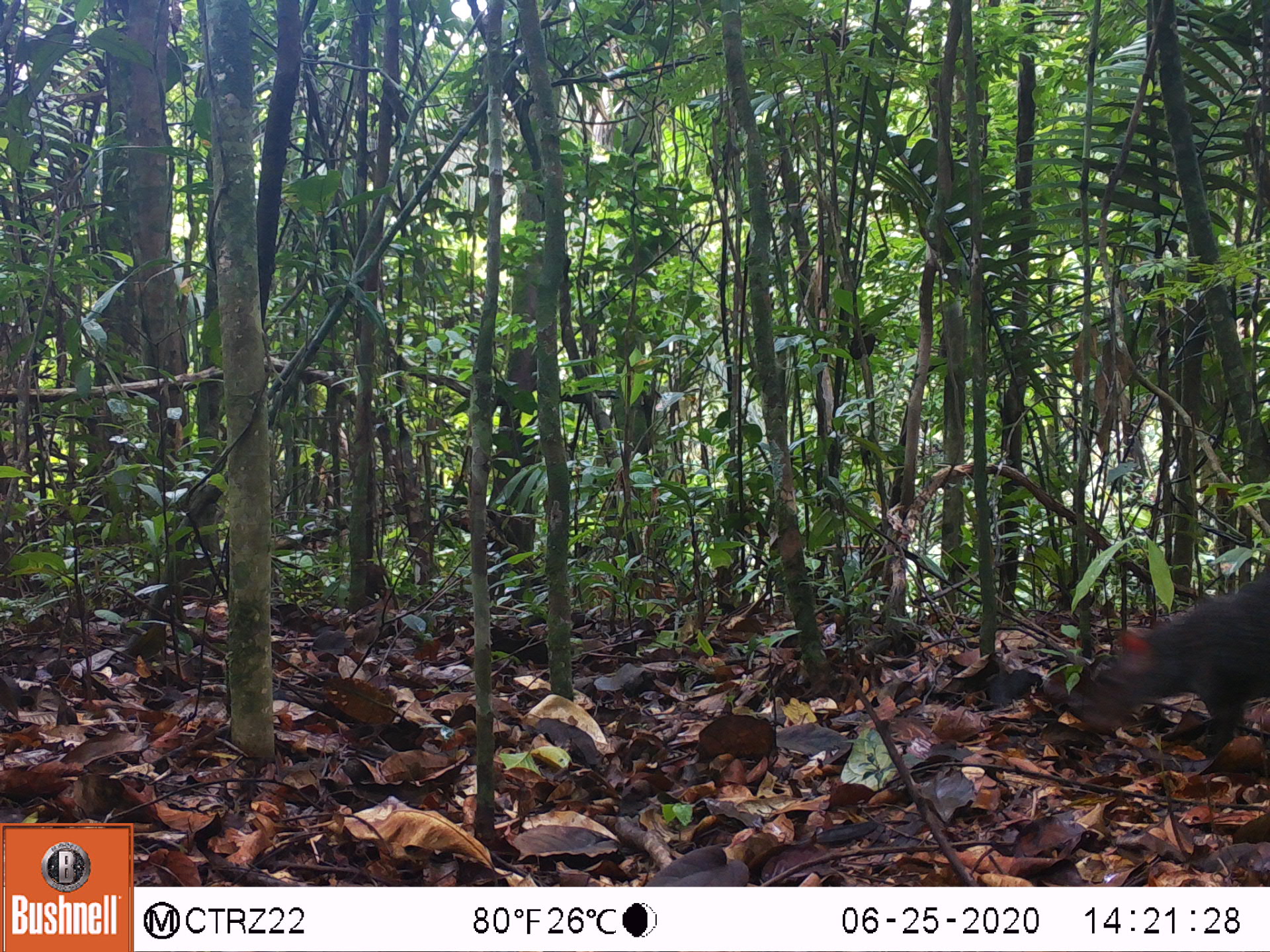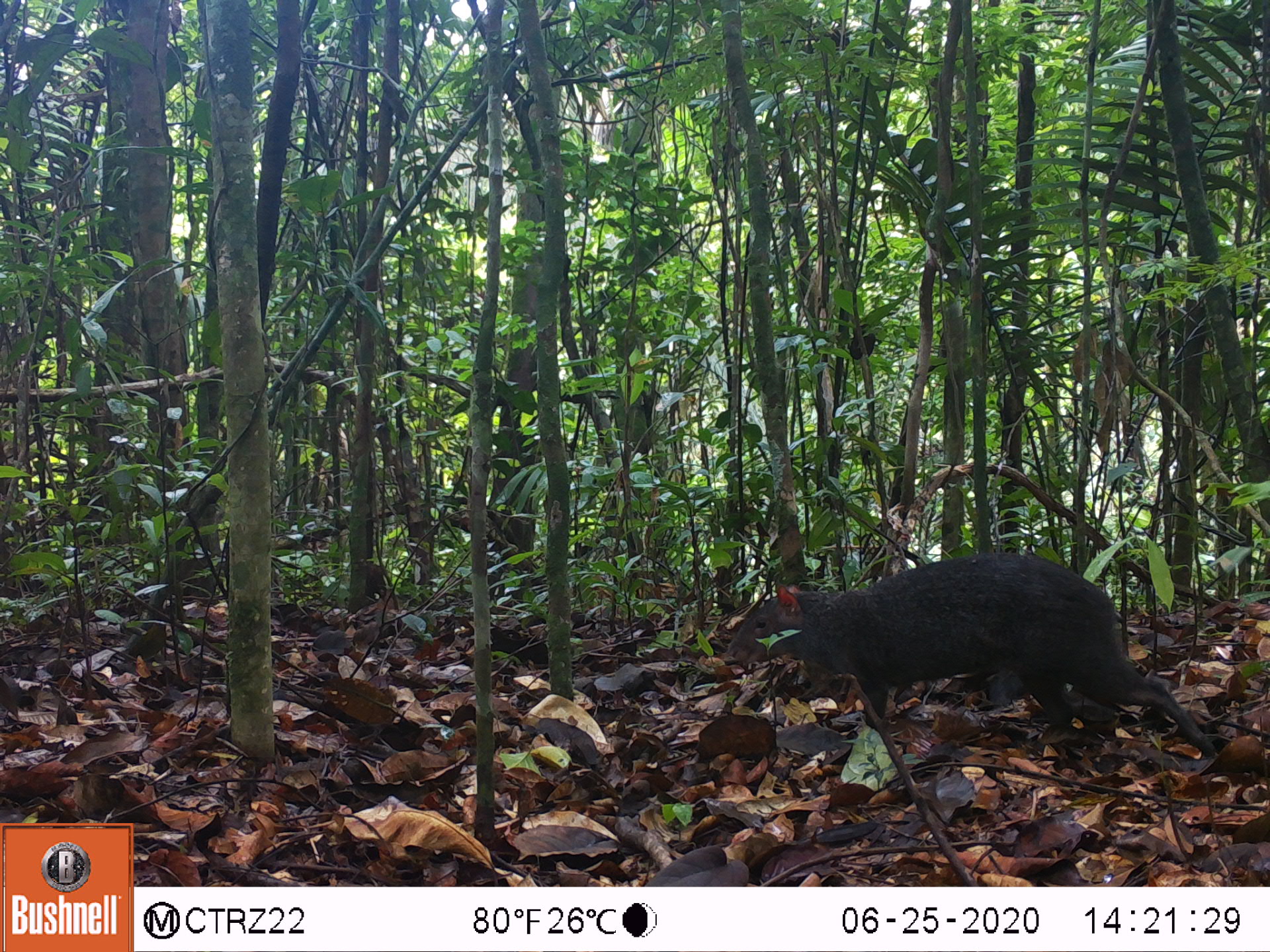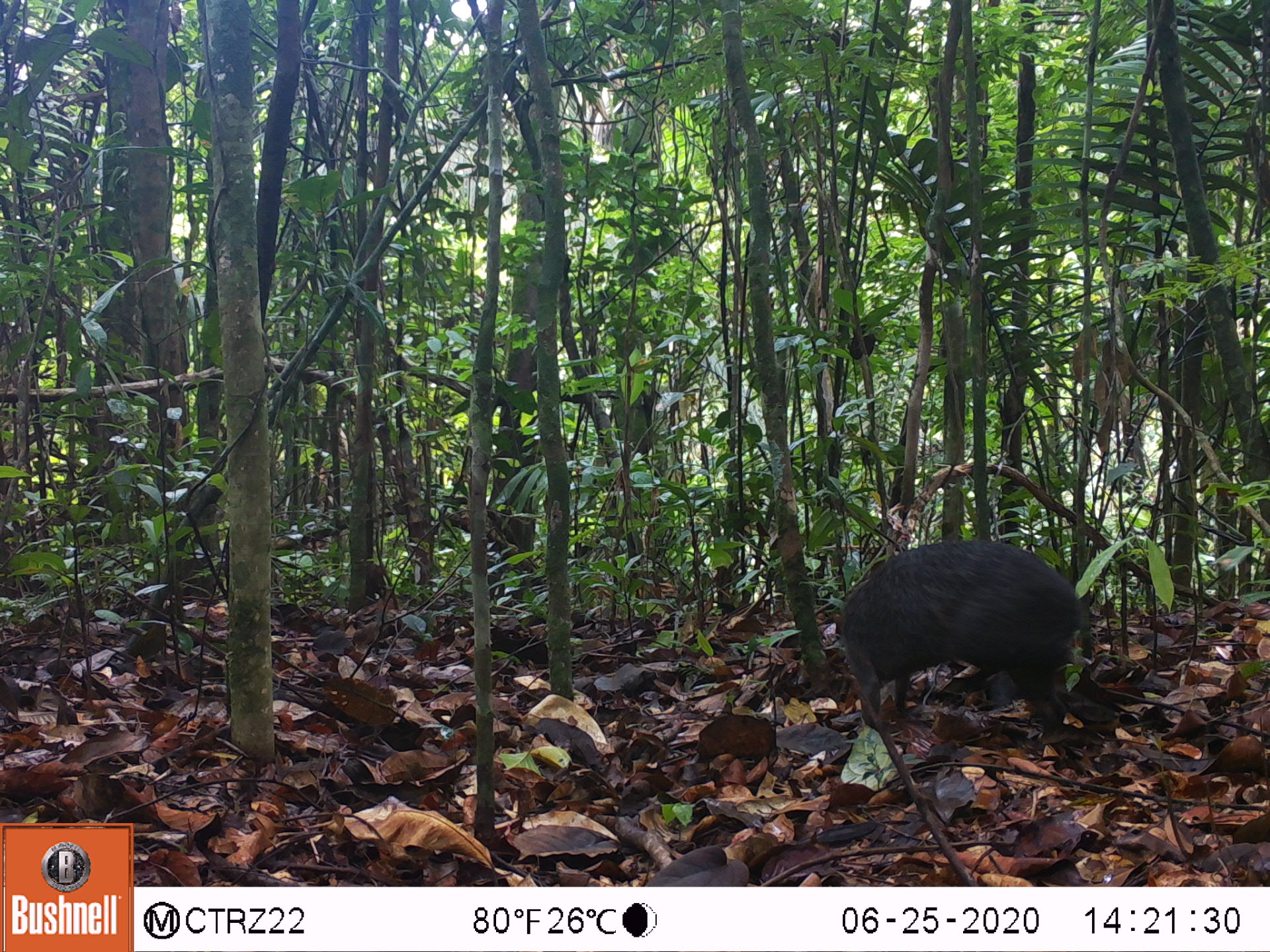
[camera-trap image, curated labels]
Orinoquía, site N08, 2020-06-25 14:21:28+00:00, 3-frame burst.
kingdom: Animalia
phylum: Chordata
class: Mammalia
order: Rodentia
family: Dasyproctidae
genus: Dasyprocta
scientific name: Dasyprocta fuliginosa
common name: black agouti